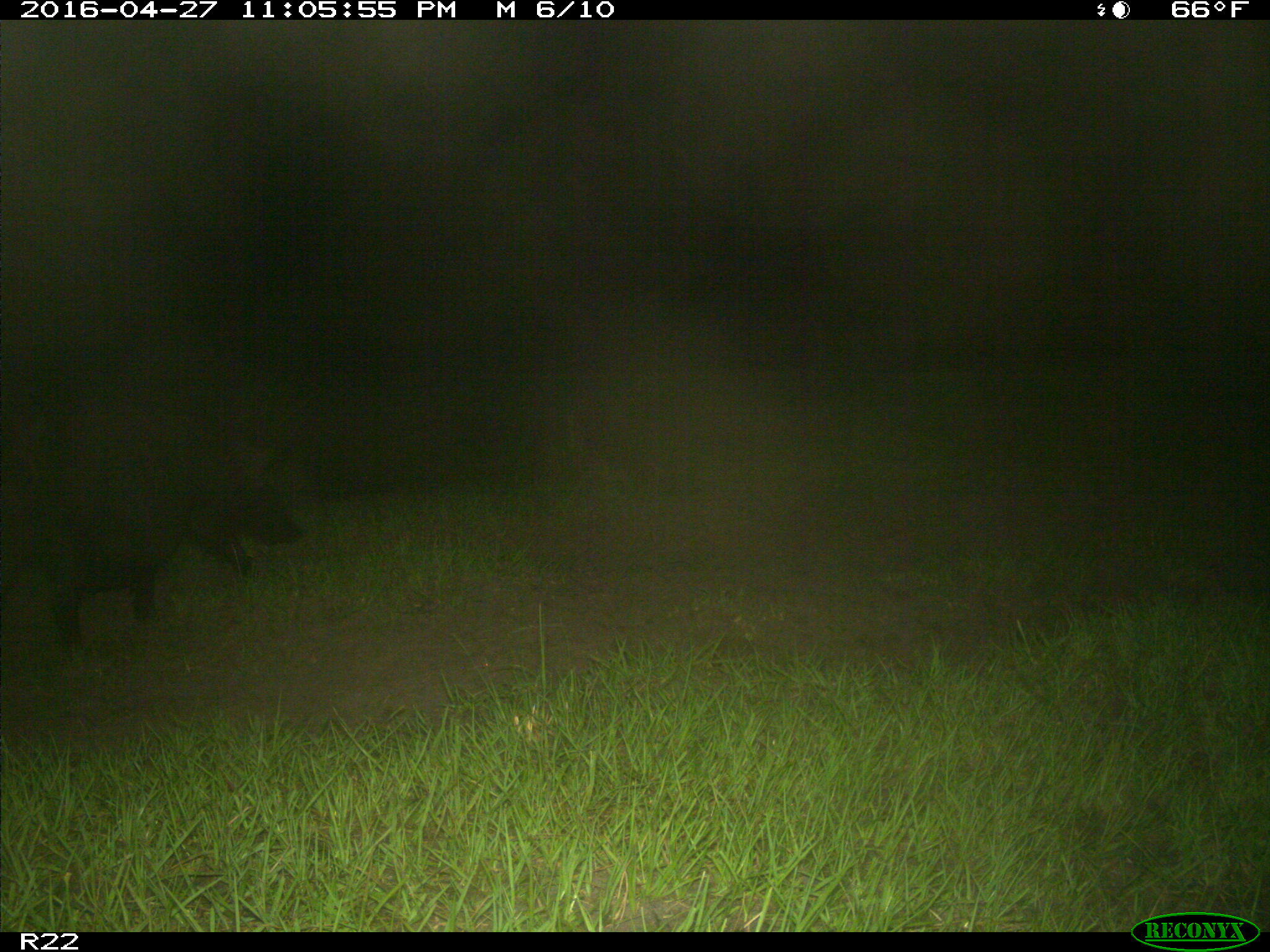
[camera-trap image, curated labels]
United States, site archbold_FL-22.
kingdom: Animalia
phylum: Chordata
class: Mammalia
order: Artiodactyla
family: Suidae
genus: Sus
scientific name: Sus scrofa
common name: wild boar